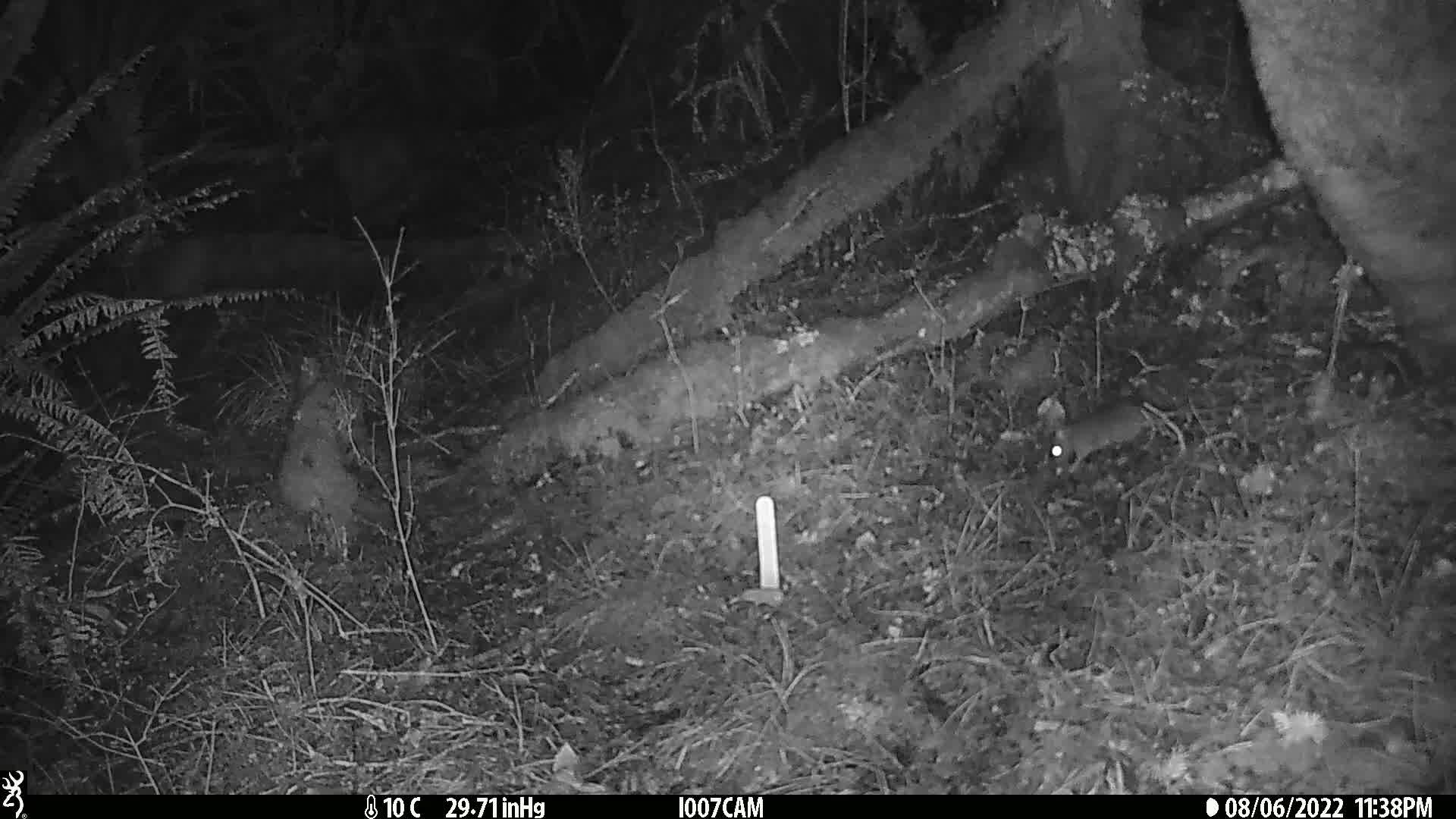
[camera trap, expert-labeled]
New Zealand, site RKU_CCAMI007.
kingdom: Animalia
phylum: Chordata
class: Mammalia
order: Rodentia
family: Muridae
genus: Rattus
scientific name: Rattus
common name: rat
Rat (Rattus).